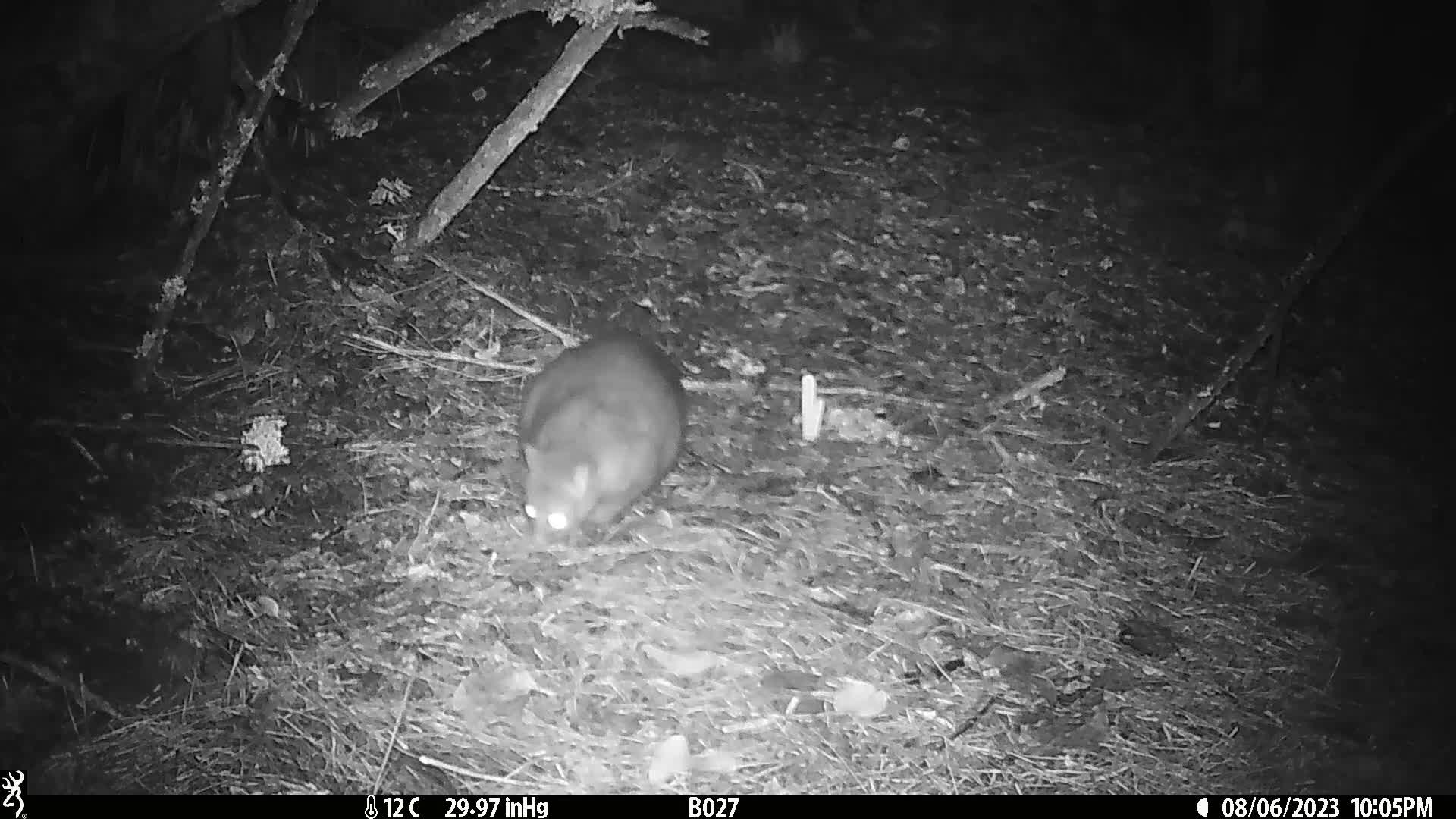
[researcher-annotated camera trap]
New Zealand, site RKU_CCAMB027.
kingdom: Animalia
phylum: Chordata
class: Mammalia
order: Diprotodontia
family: Phalangeridae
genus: Trichosurus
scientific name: Trichosurus vulpecula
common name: common brushtail possum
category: possum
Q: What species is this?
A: Possum (common brushtail possum) (Trichosurus vulpecula).